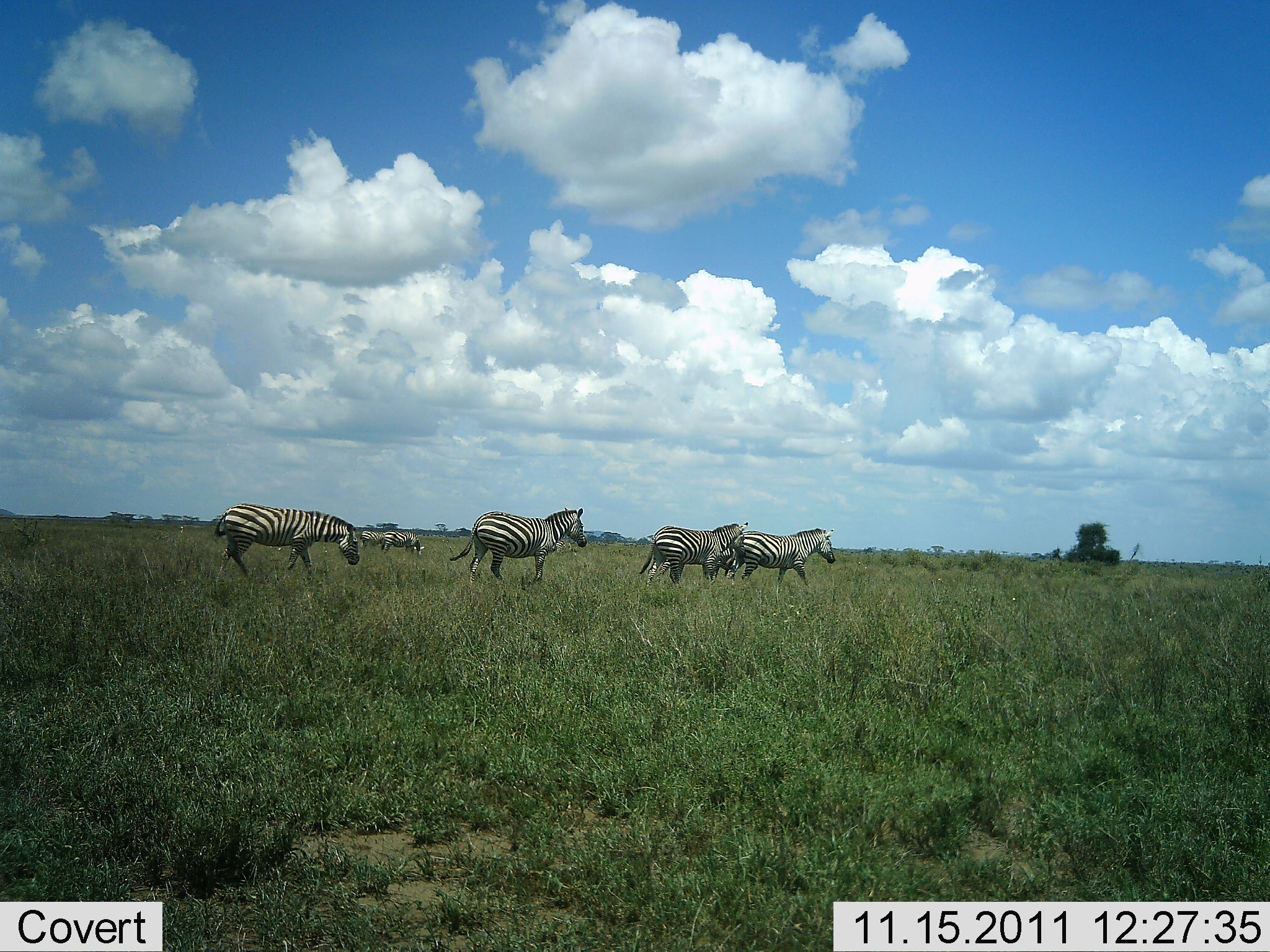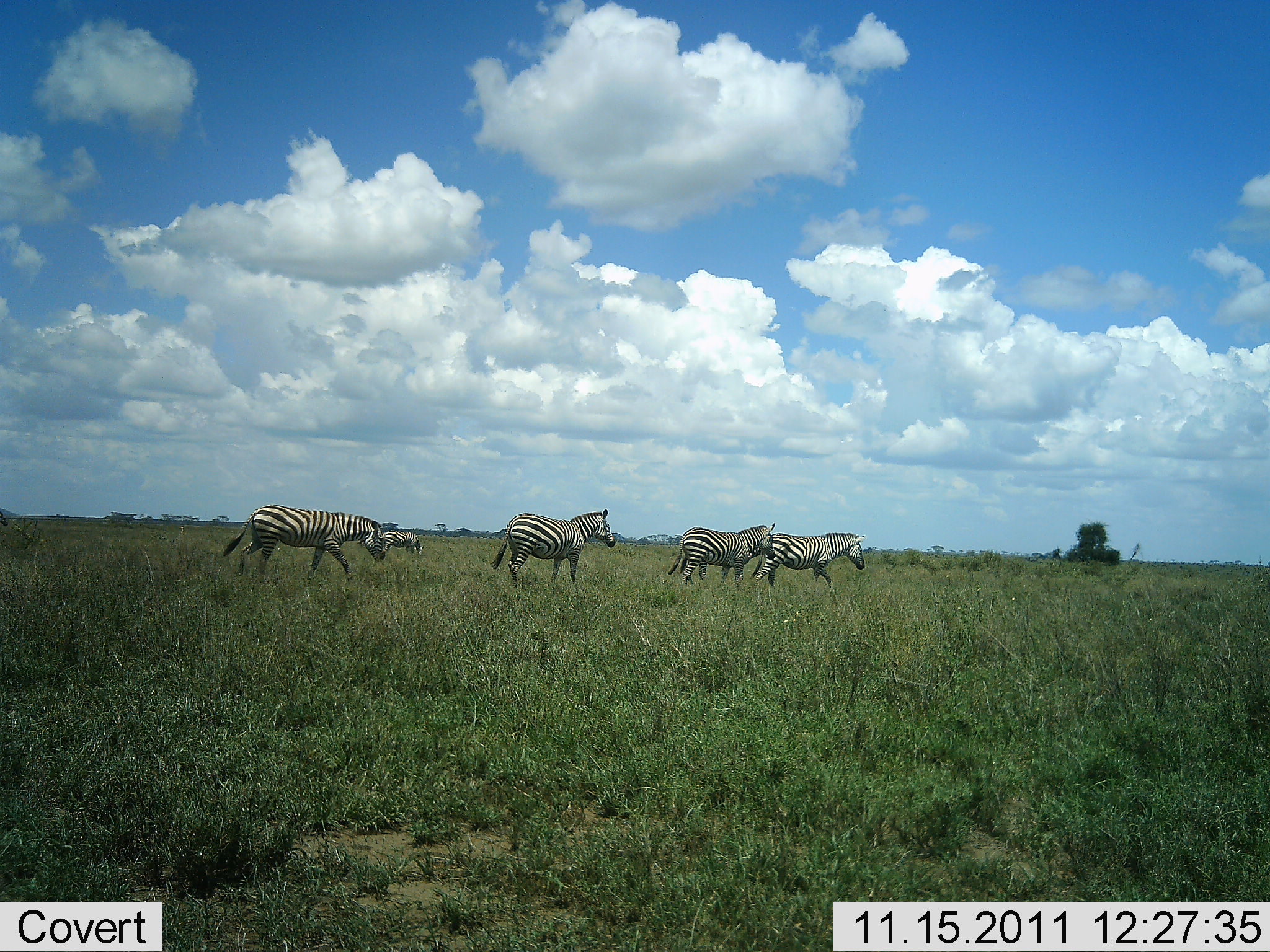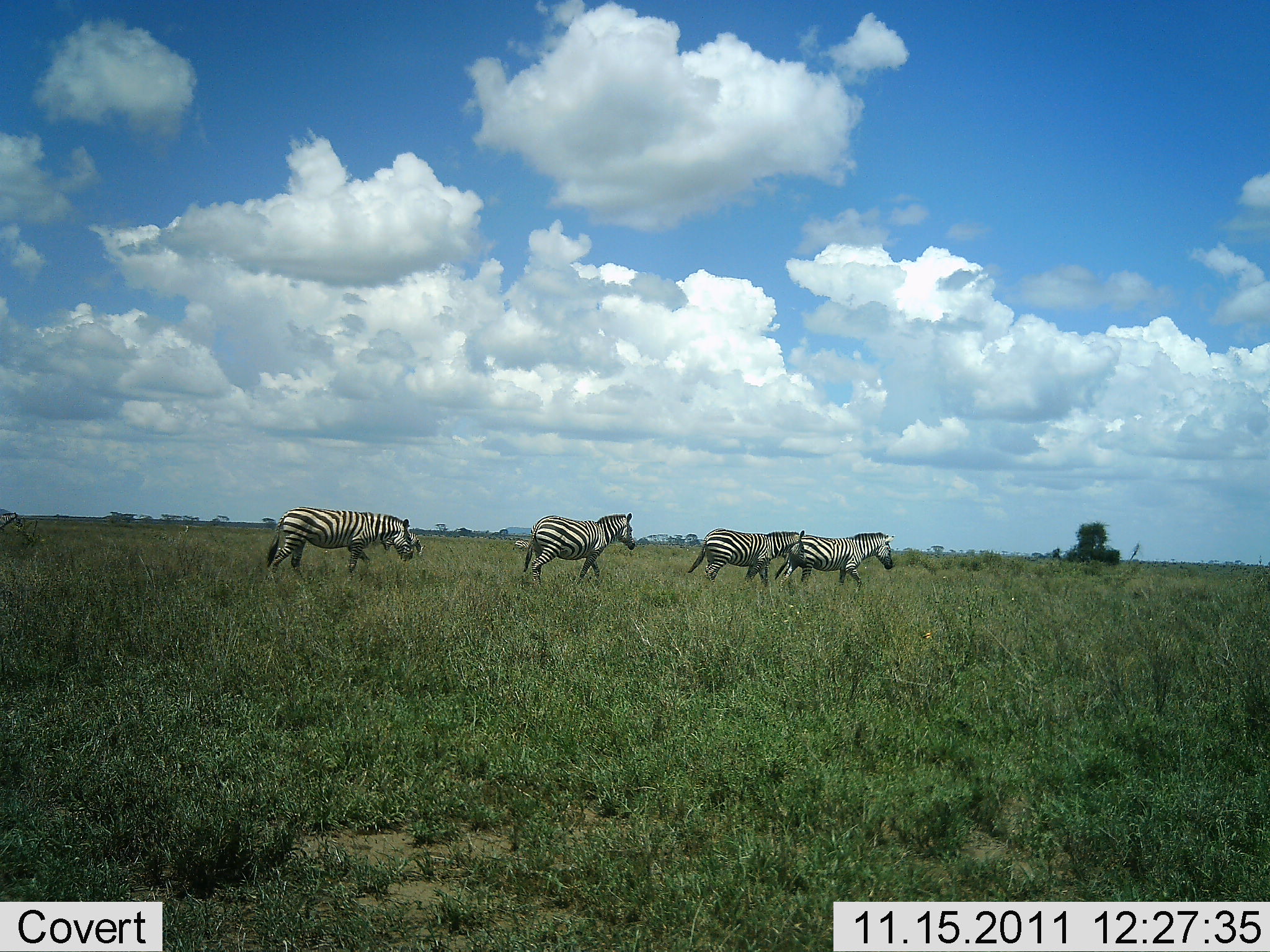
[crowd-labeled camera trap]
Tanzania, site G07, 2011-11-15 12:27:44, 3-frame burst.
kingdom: Animalia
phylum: Chordata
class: Mammalia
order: Perissodactyla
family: Equidae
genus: Equus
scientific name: Equus quagga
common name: plains zebra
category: zebra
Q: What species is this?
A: Zebra (plains zebra) (Equus quagga).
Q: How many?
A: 6.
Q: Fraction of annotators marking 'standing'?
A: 21%.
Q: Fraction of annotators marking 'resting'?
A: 0%.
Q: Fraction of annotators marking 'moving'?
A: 100%.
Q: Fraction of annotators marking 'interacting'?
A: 0%.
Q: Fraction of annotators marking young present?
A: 0%.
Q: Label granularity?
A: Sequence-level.